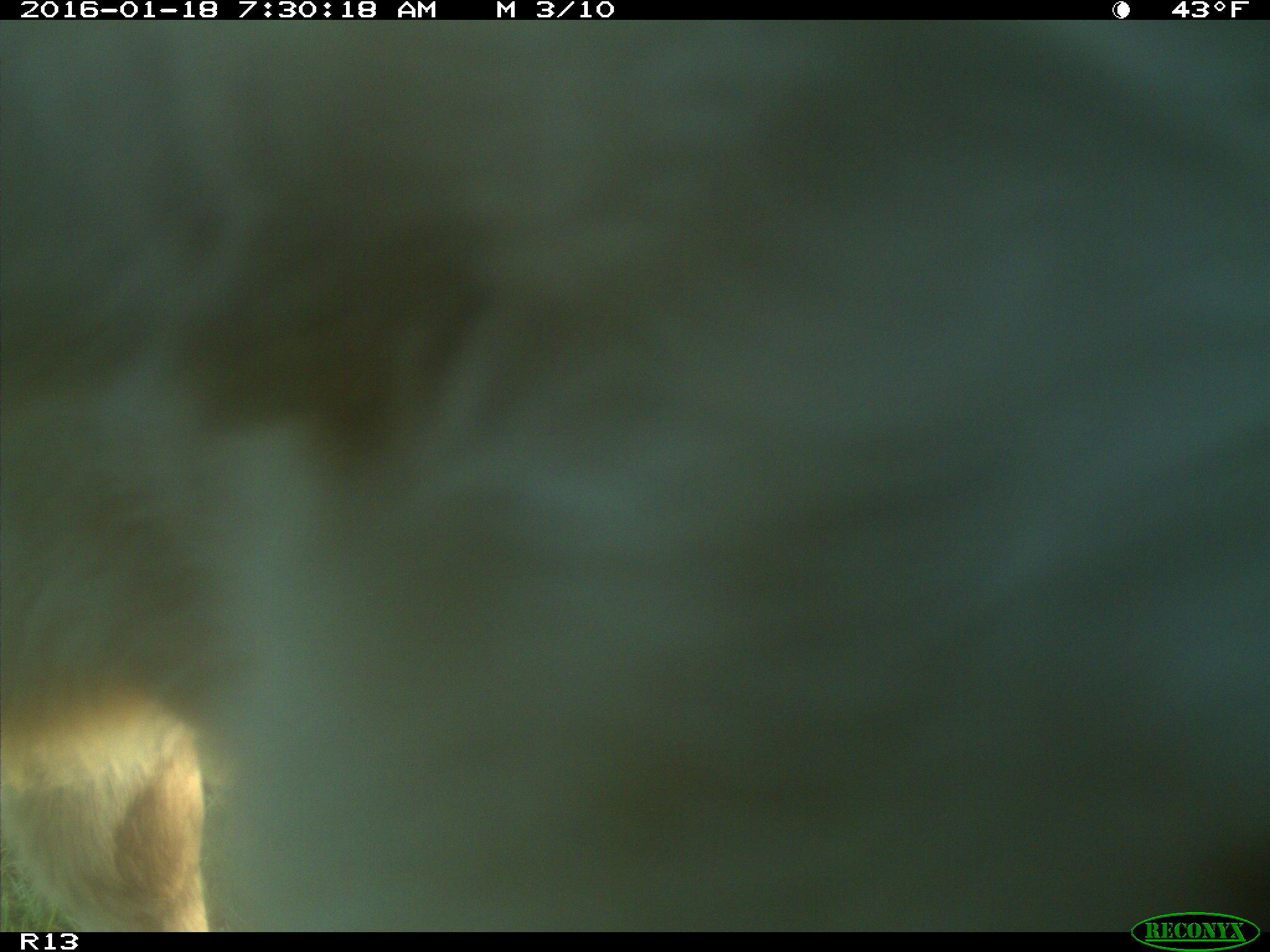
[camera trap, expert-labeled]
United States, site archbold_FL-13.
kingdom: Animalia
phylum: Chordata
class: Mammalia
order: Artiodactyla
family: Bovidae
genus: Bos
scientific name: Bos taurus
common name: domestic cow